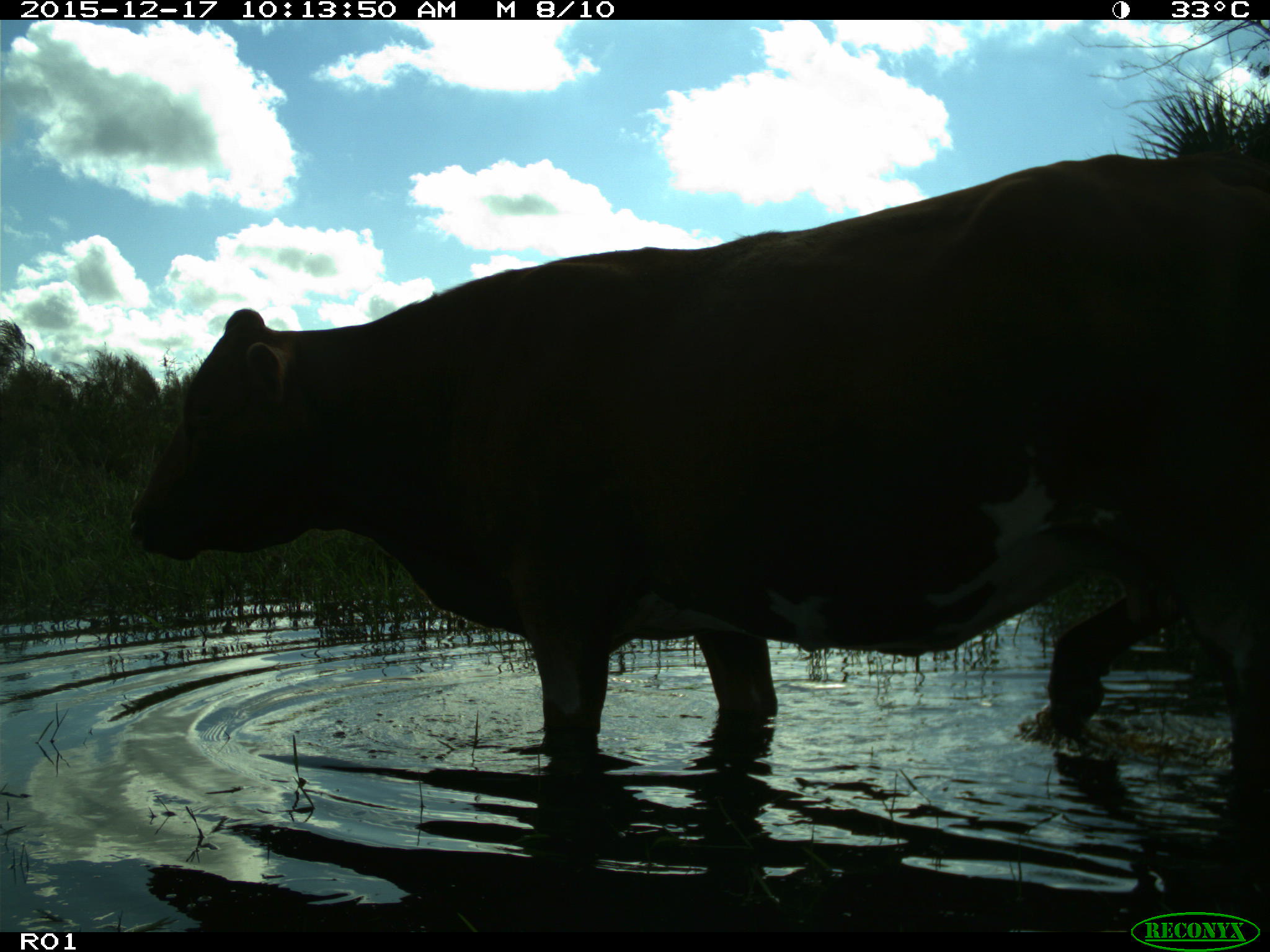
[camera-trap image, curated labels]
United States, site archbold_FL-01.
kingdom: Animalia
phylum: Chordata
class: Mammalia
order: Artiodactyla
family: Bovidae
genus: Bos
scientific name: Bos taurus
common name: domestic cow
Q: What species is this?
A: Bos taurus (domestic cow).